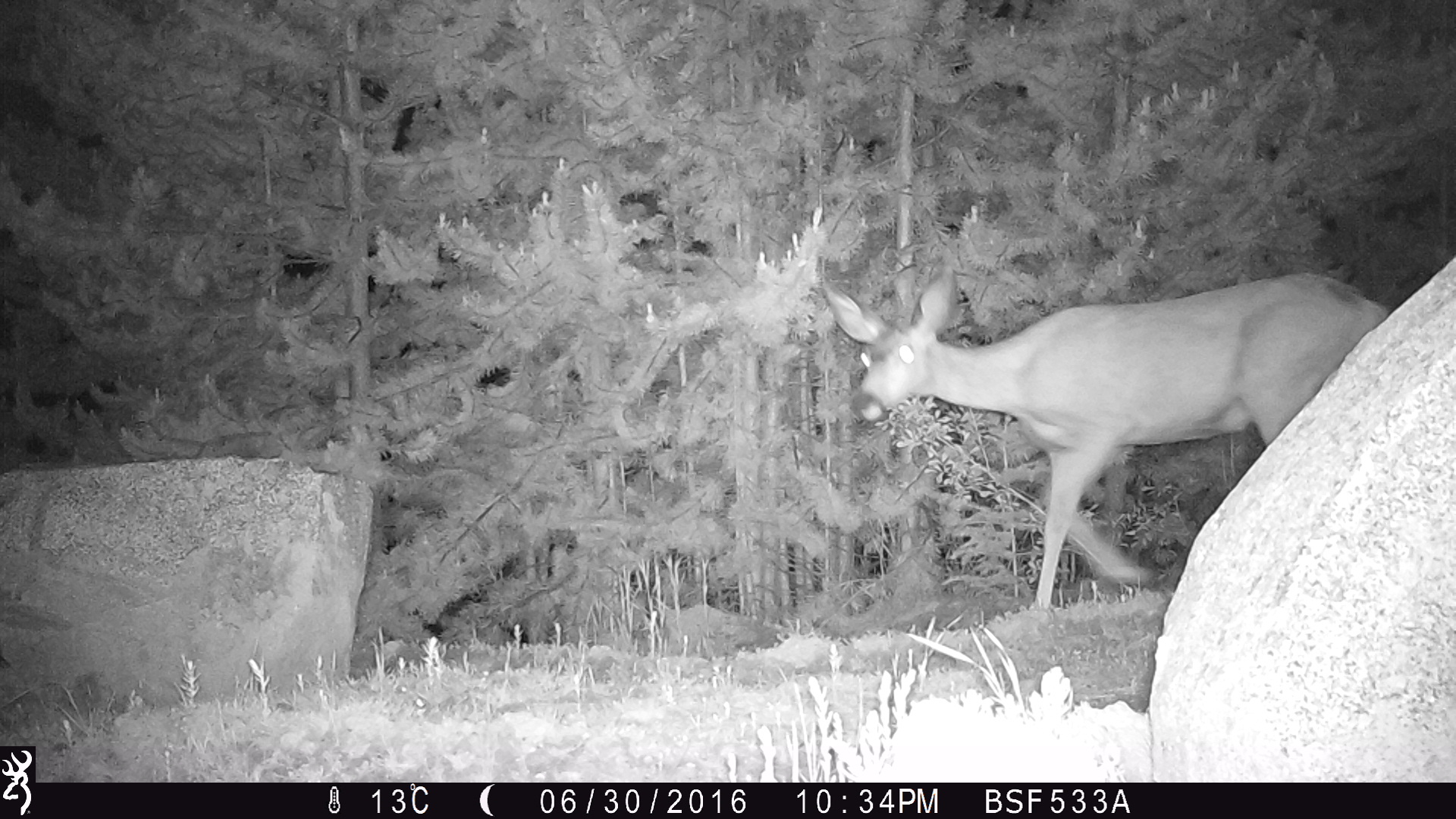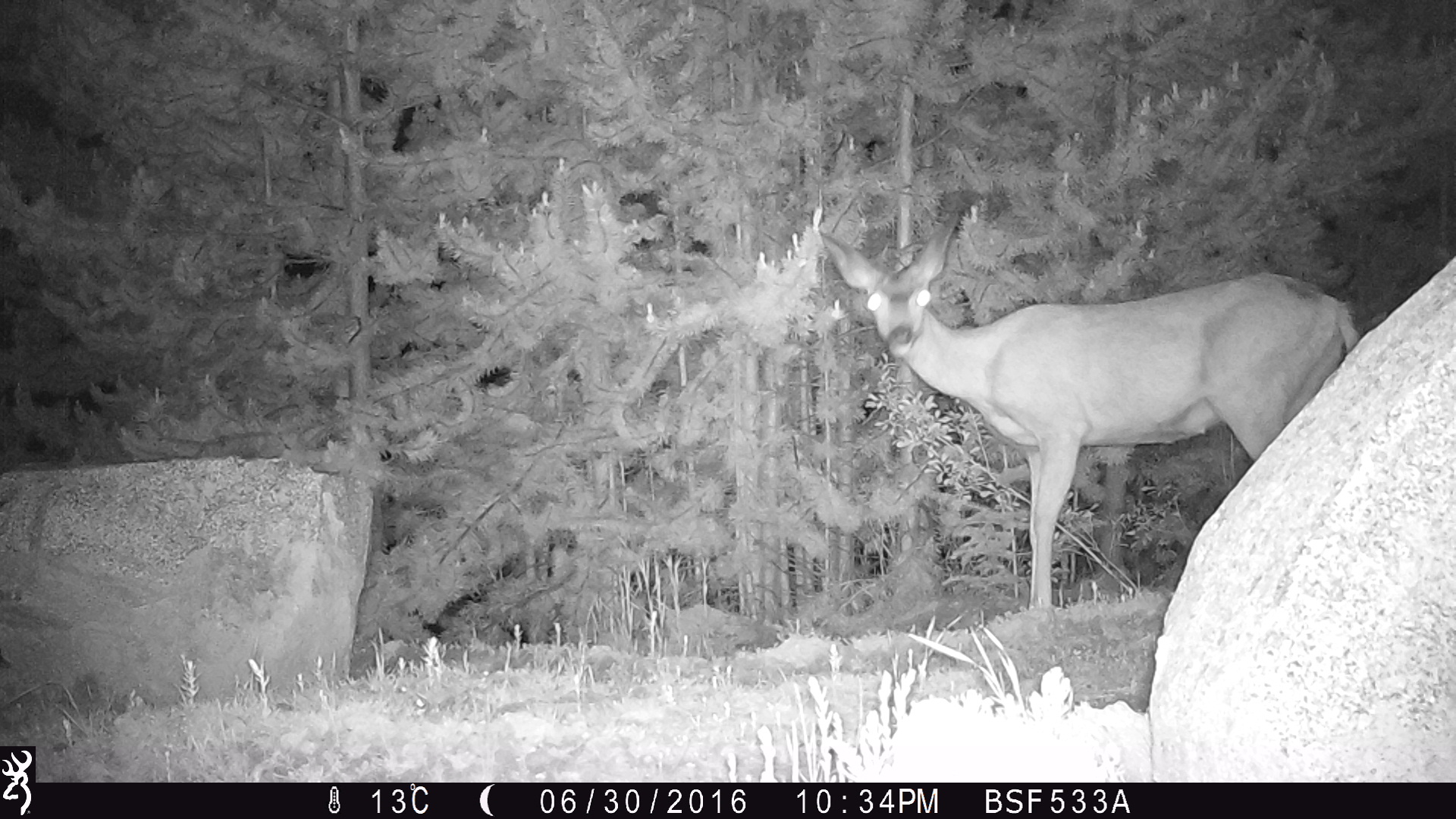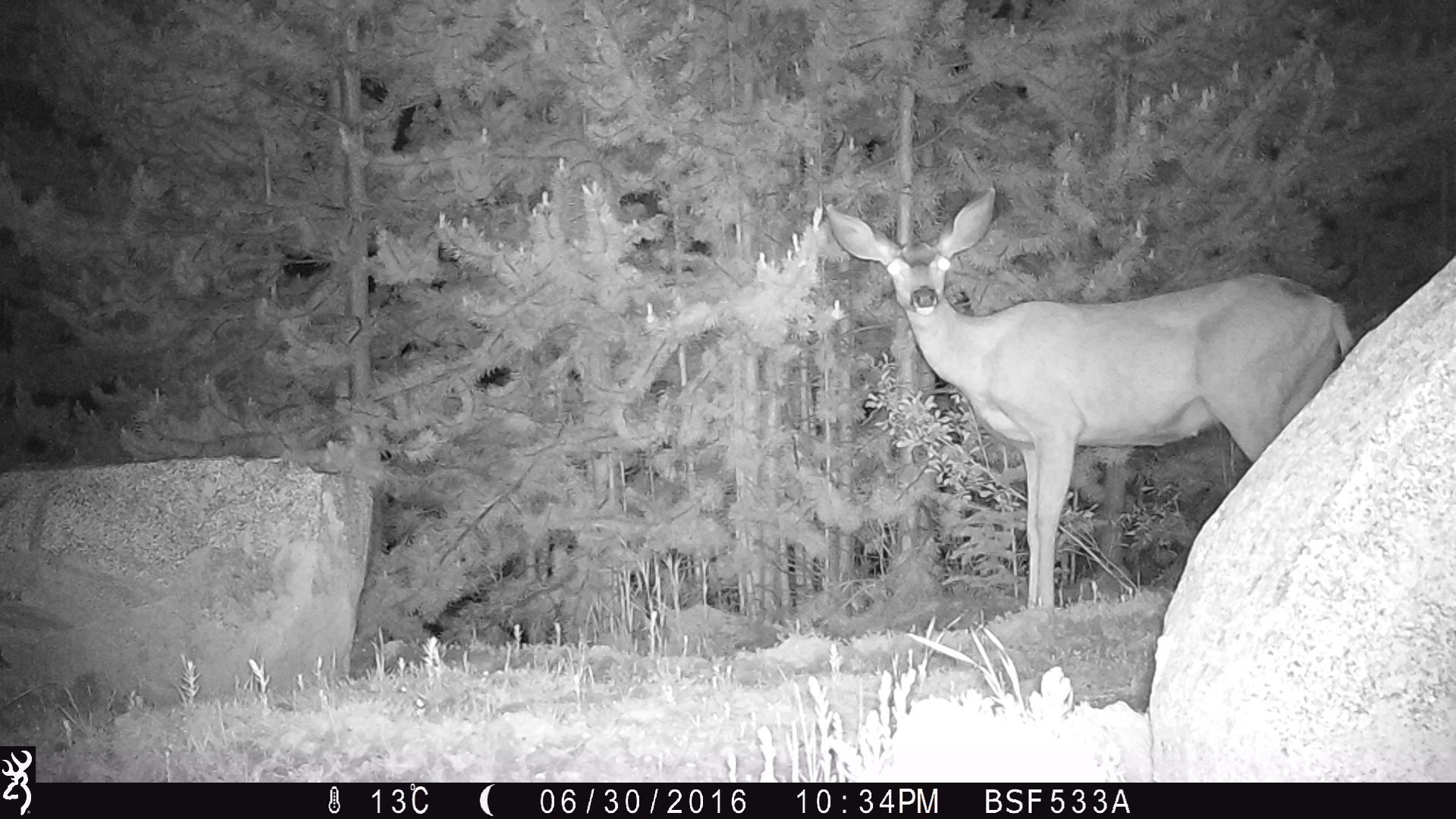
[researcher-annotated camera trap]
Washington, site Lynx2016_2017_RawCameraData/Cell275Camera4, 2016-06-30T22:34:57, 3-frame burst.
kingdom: Animalia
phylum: Chordata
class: Mammalia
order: Artiodactyla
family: Cervidae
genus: Odocoileus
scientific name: Odocoileus hemionus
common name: mule deer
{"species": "Odocoileus hemionus (mule deer)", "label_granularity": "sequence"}